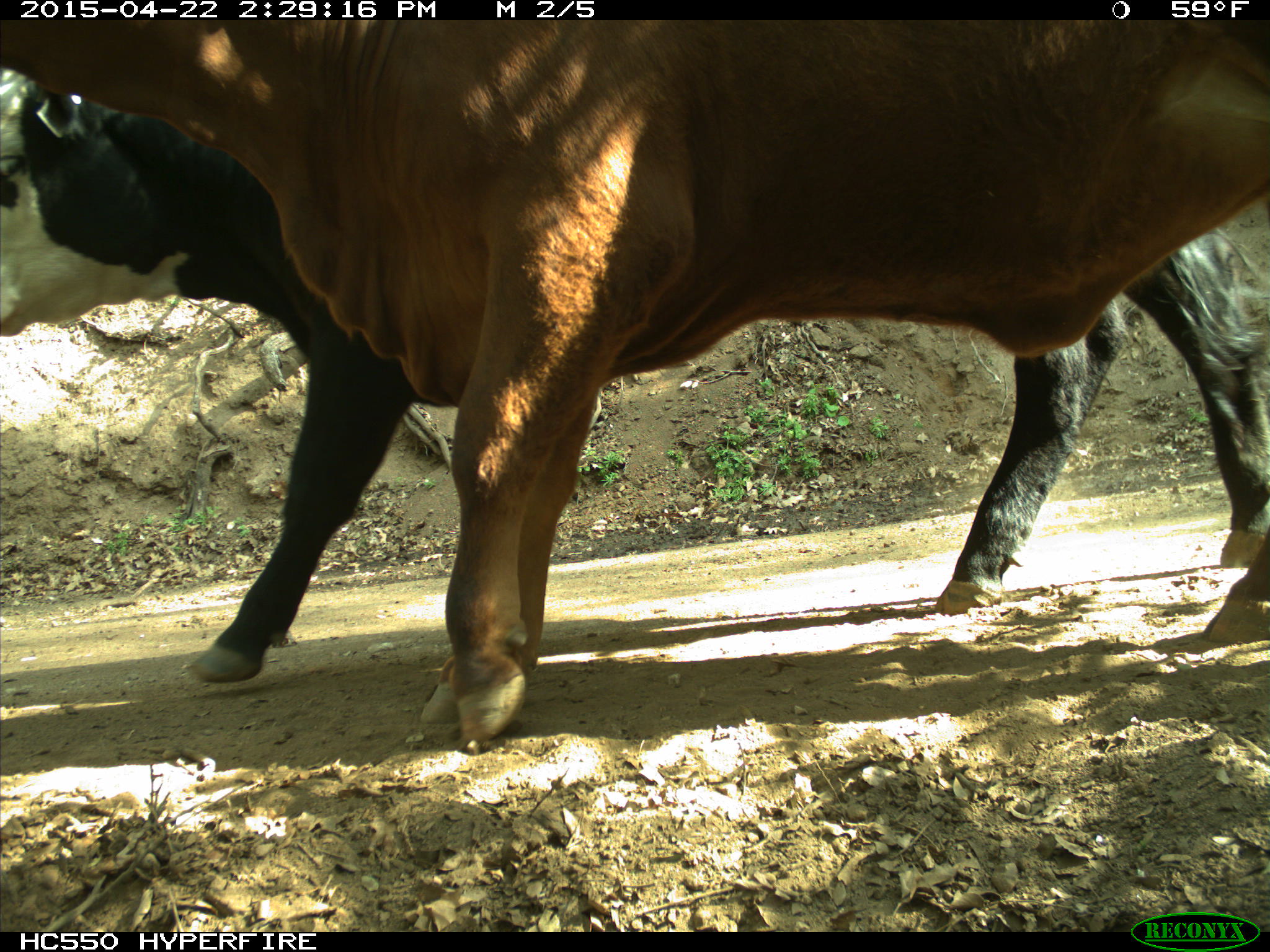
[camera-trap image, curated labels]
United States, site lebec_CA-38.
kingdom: Animalia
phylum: Chordata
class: Mammalia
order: Artiodactyla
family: Bovidae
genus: Bos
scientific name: Bos taurus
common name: domestic cow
Bos taurus (domestic cow).